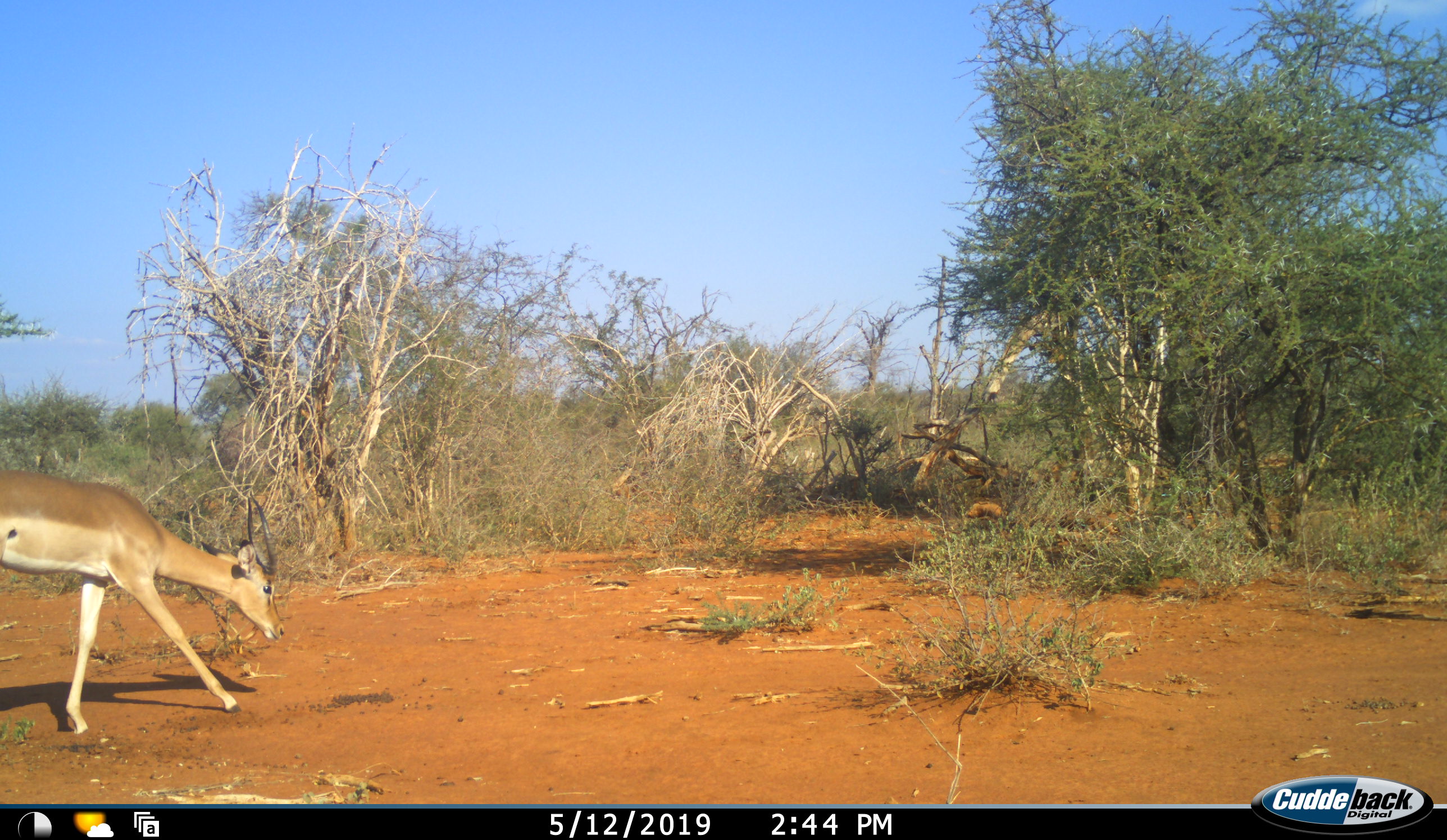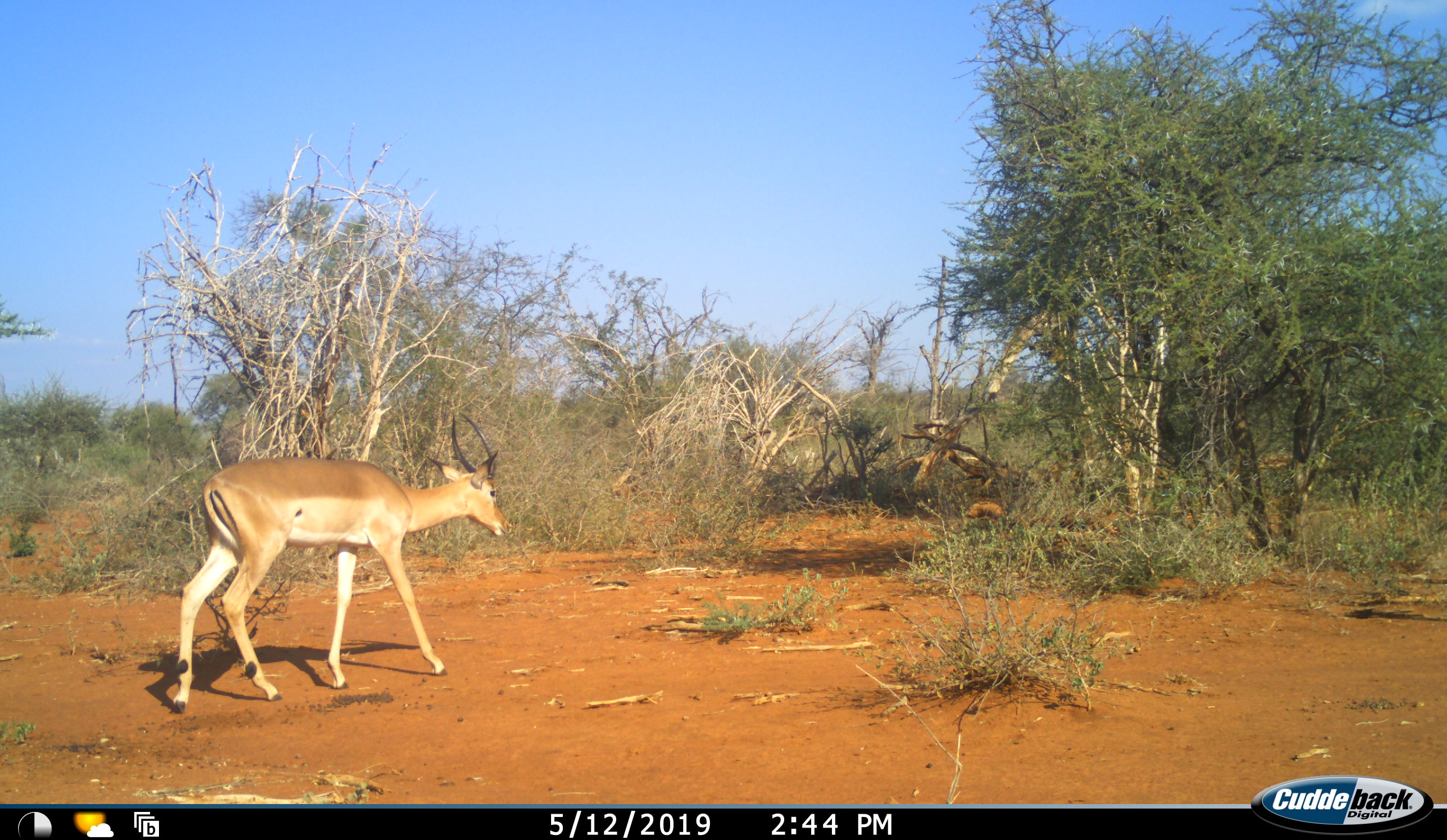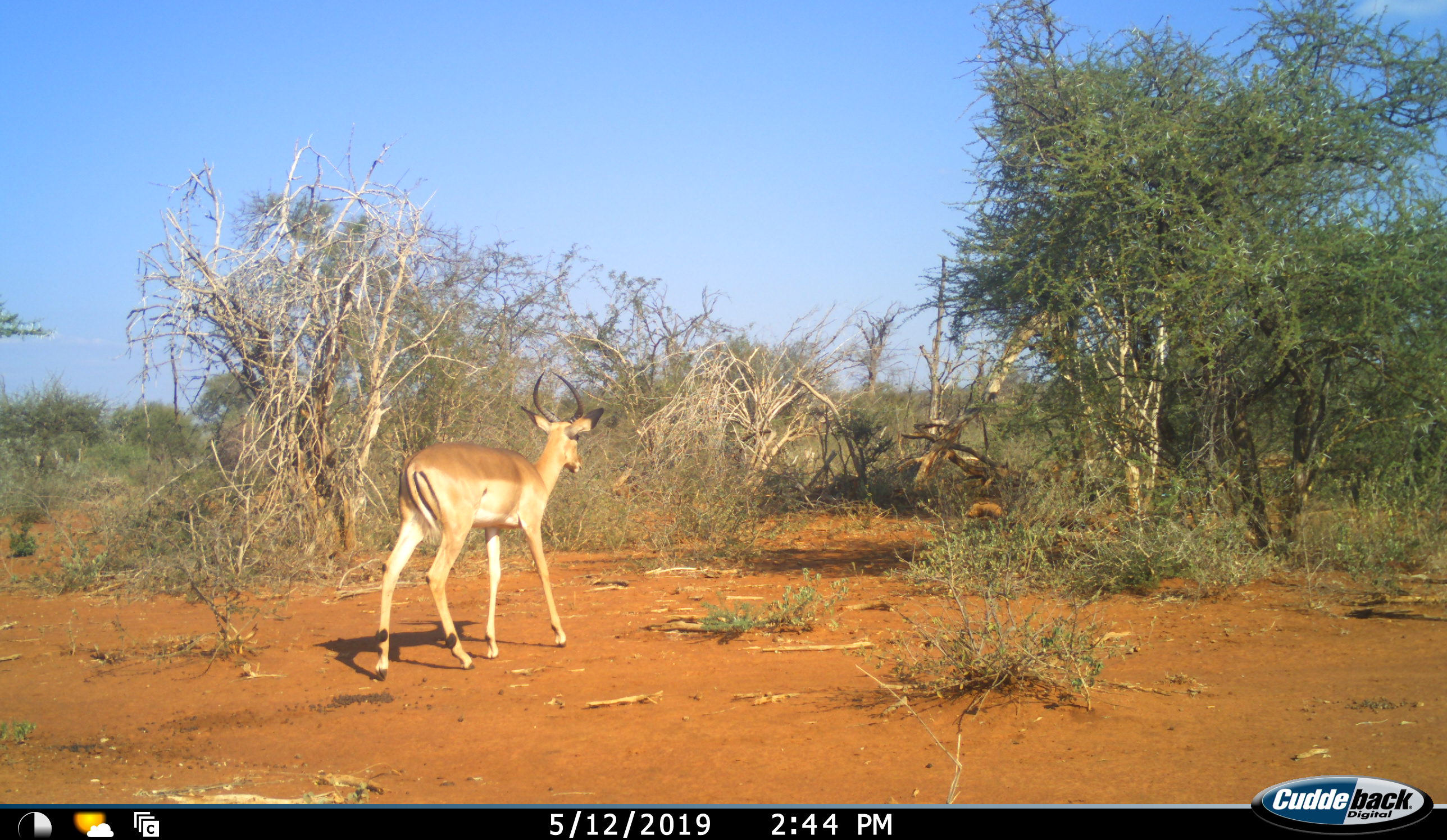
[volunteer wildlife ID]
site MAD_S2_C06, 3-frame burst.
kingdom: Animalia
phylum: Chordata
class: Mammalia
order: Artiodactyla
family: Bovidae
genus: Aepyceros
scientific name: Aepyceros melampus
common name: impala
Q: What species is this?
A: Impala (Aepyceros melampus).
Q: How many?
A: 1.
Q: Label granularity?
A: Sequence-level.